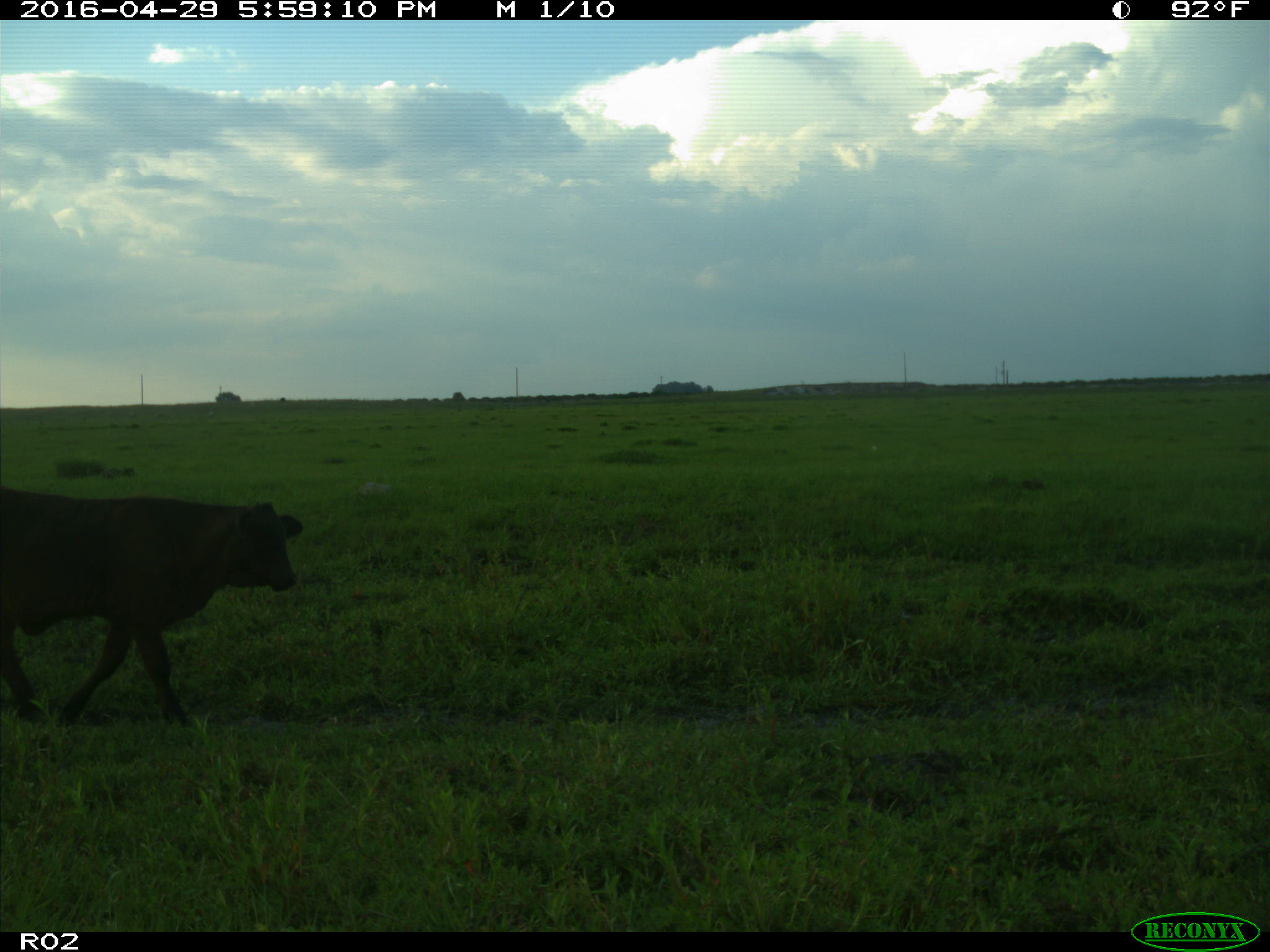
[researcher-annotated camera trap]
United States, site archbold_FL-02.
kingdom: Animalia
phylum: Chordata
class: Mammalia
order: Artiodactyla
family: Bovidae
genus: Bos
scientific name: Bos taurus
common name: domestic cow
Bos taurus (domestic cow).